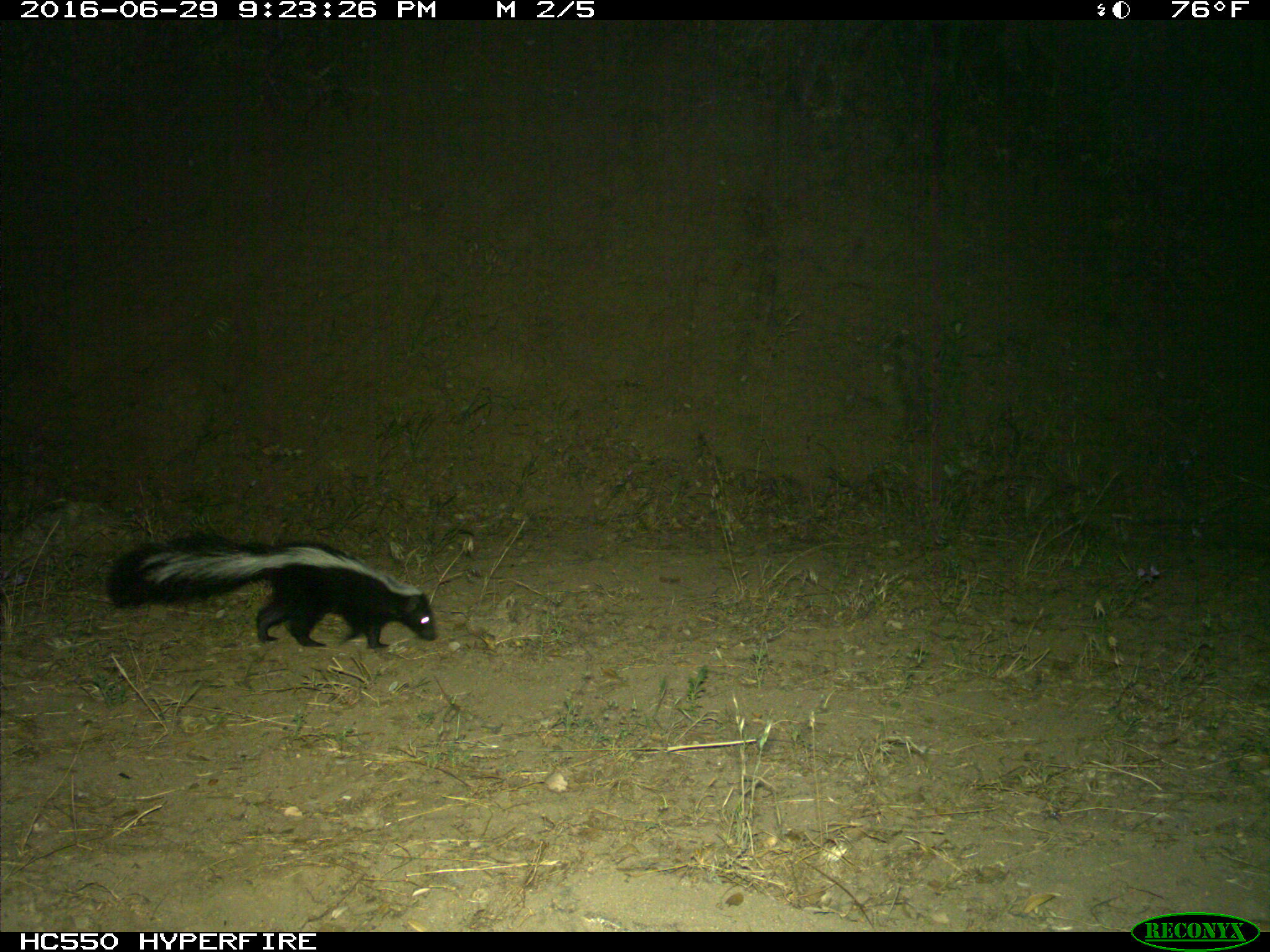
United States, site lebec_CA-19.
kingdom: Animalia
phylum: Chordata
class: Mammalia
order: Carnivora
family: Mephitidae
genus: Mephitis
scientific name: Mephitis mephitis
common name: striped skunk